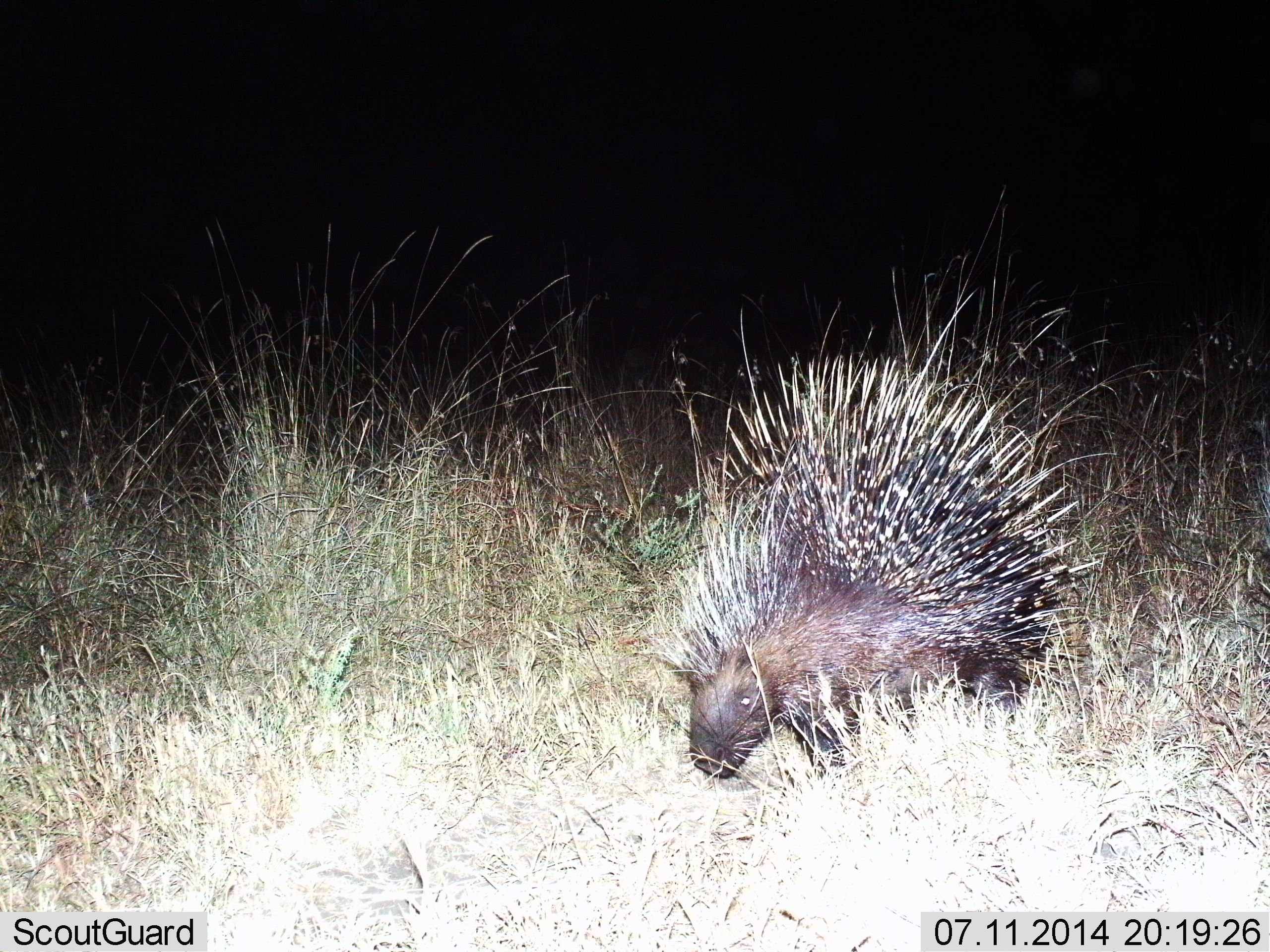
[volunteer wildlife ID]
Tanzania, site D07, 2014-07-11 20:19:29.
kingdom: Animalia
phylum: Chordata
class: Mammalia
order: Rodentia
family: Hystricidae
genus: Hystrix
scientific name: Hystrix cristata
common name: crested porcupine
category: porcupine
Porcupine (crested porcupine) (Hystrix cristata), count 1. Behavior (volunteer vote fractions): standing 30%, resting 0%, moving 50%, interacting 0%. Young present (vote fraction): 0%. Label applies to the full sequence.